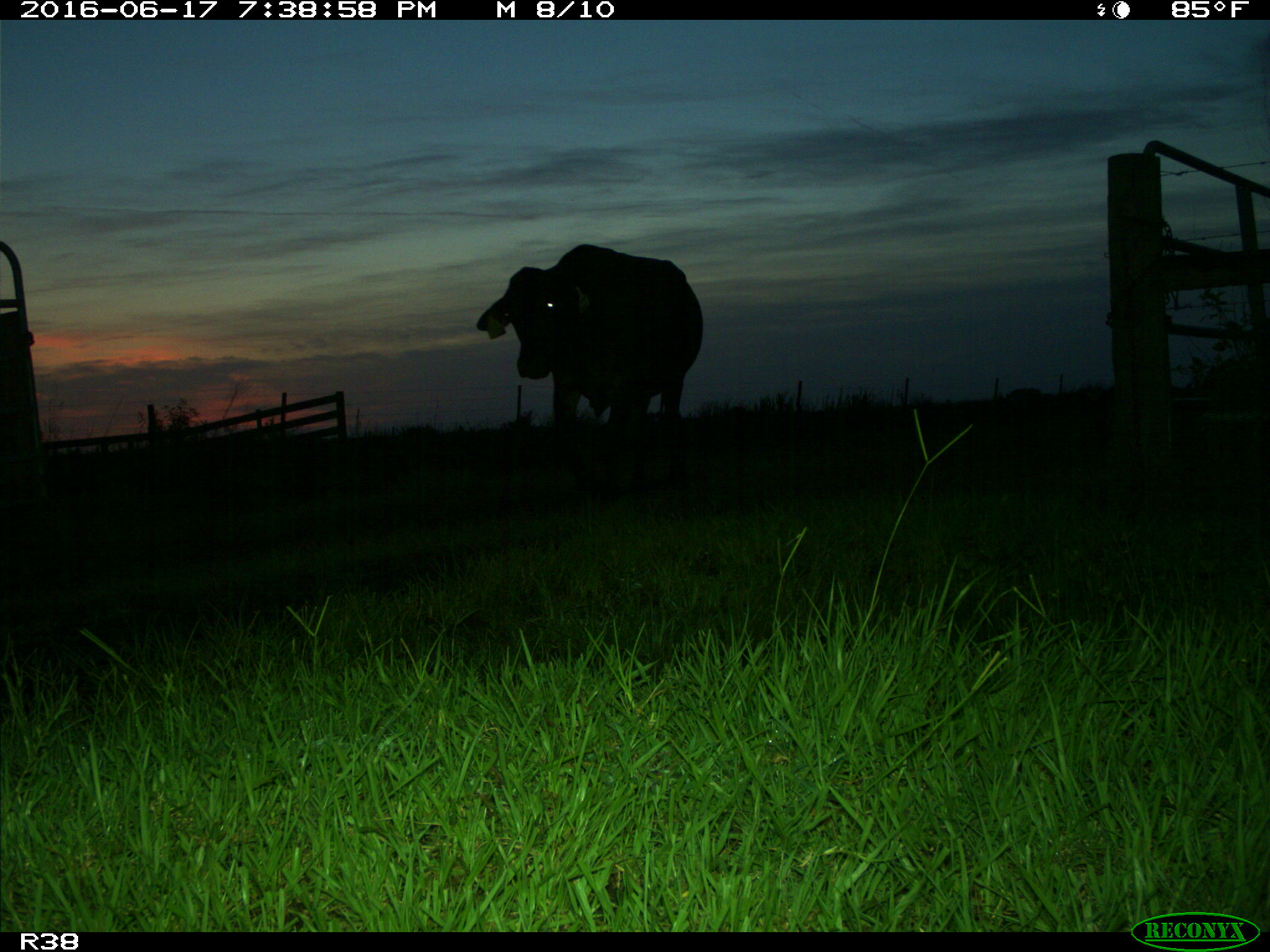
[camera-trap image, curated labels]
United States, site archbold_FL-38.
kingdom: Animalia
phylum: Chordata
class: Mammalia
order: Artiodactyla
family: Bovidae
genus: Bos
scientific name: Bos taurus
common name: domestic cow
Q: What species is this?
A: Bos taurus (domestic cow).